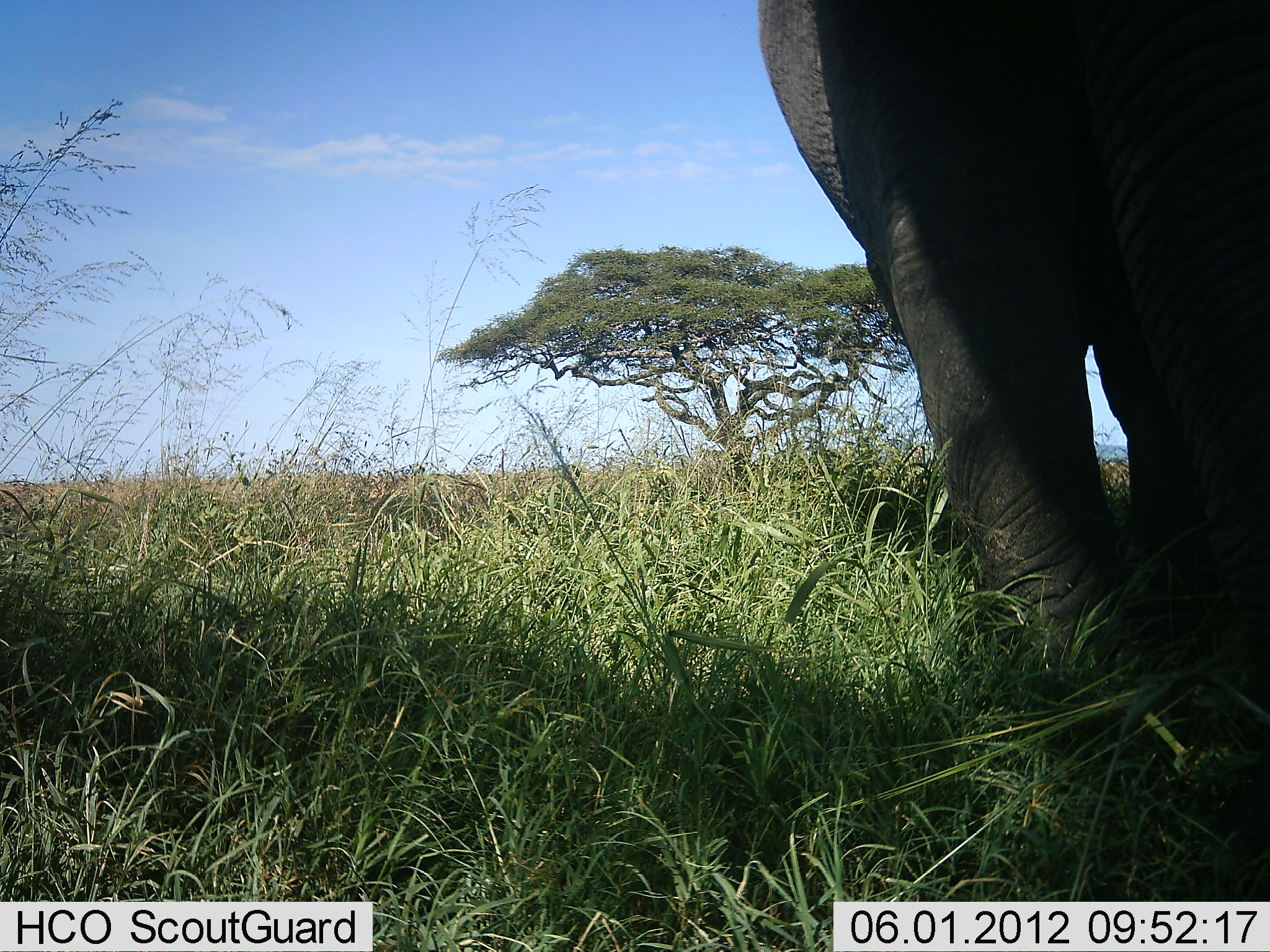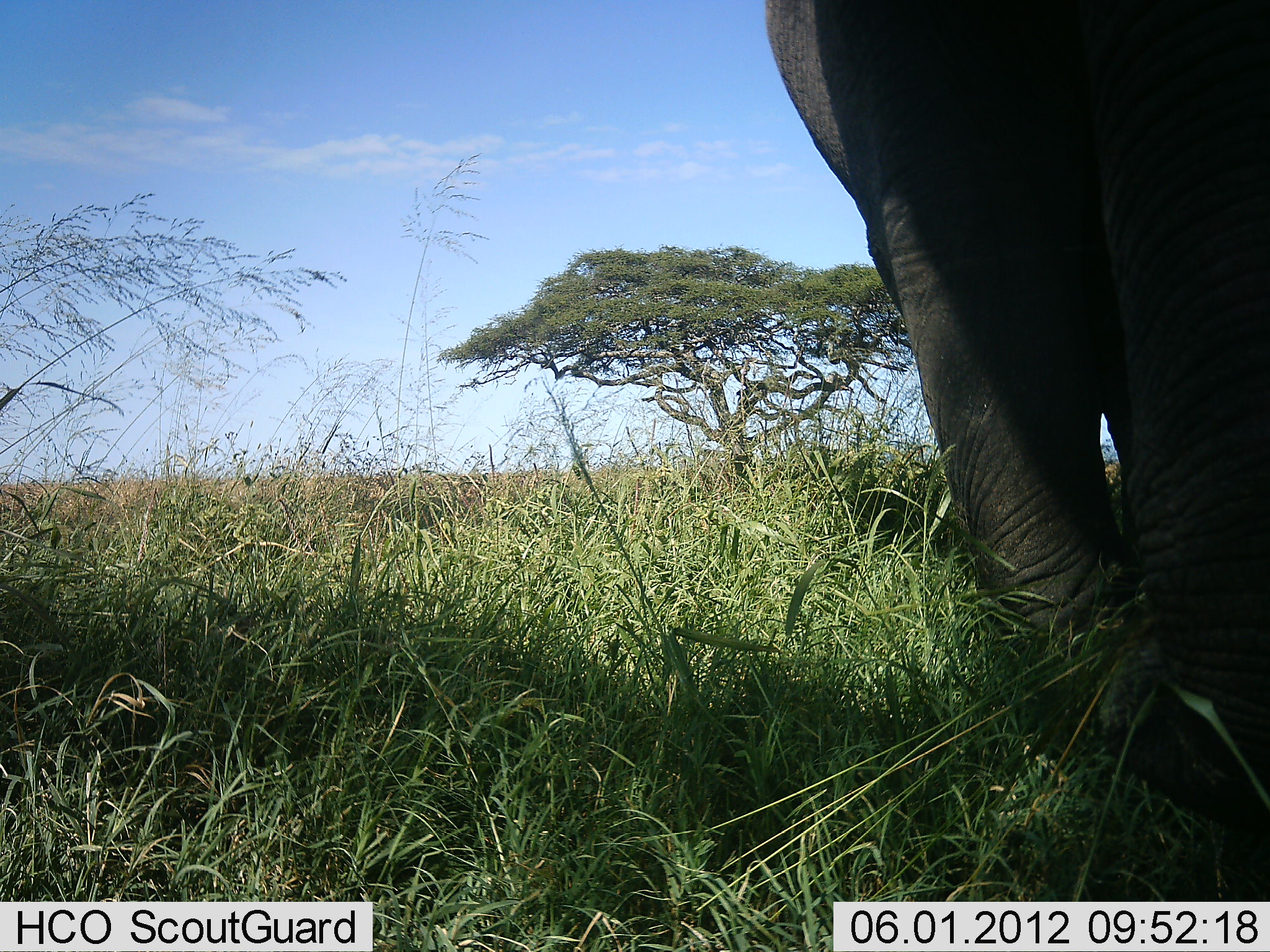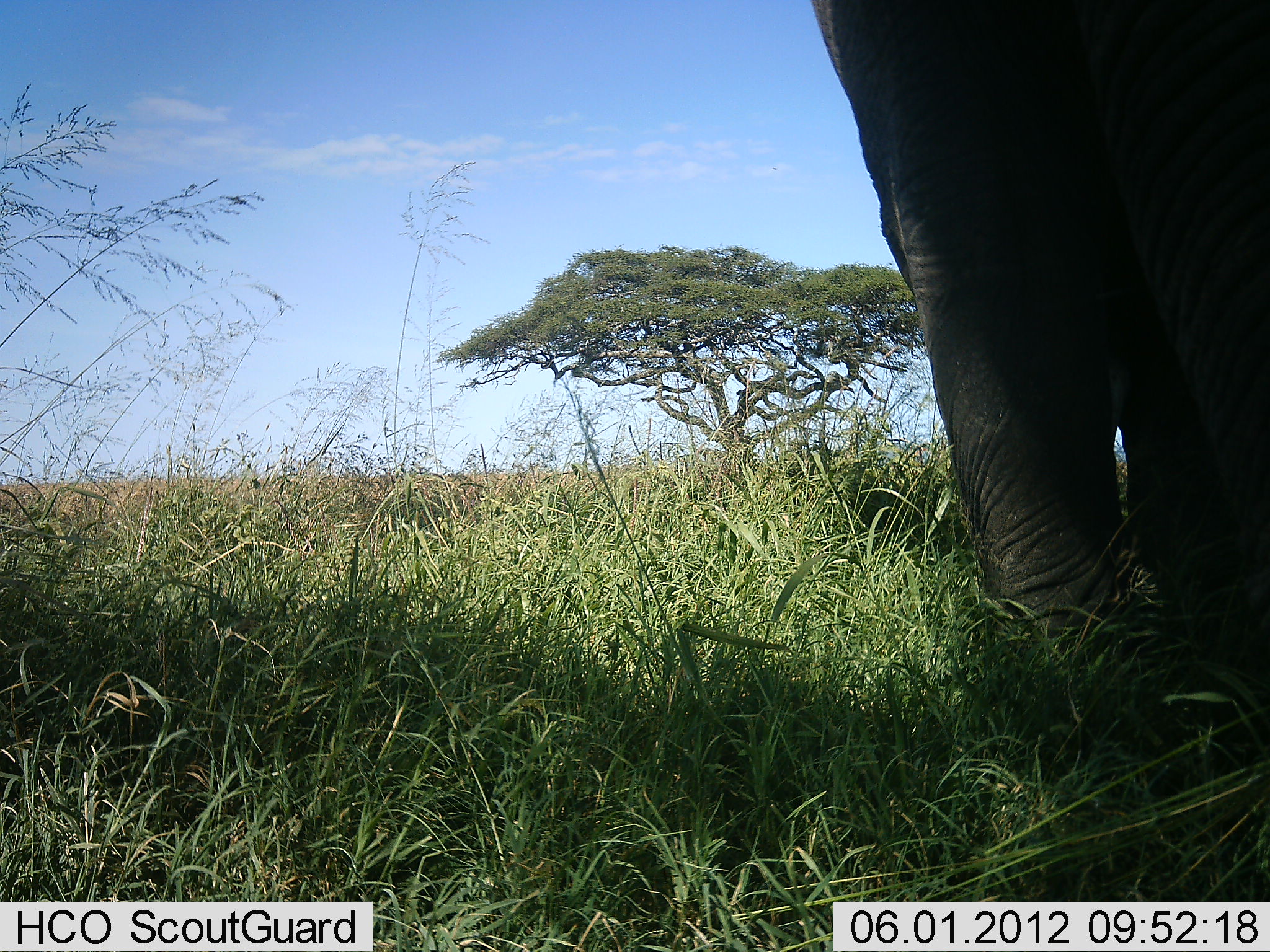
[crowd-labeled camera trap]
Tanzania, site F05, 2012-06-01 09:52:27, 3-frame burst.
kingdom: Animalia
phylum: Chordata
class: Mammalia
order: Proboscidea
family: Elephantidae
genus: Loxodonta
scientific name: Loxodonta africana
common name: african bush elephant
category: elephant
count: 1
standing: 50%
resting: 0%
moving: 30%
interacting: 0%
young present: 0%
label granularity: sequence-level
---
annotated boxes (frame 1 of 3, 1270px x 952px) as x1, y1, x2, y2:
animal: 758, 0, 1270, 733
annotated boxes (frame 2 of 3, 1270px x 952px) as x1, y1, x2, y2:
animal: 763, 0, 1270, 835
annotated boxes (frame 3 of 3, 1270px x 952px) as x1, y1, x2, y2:
animal: 808, 0, 1270, 751